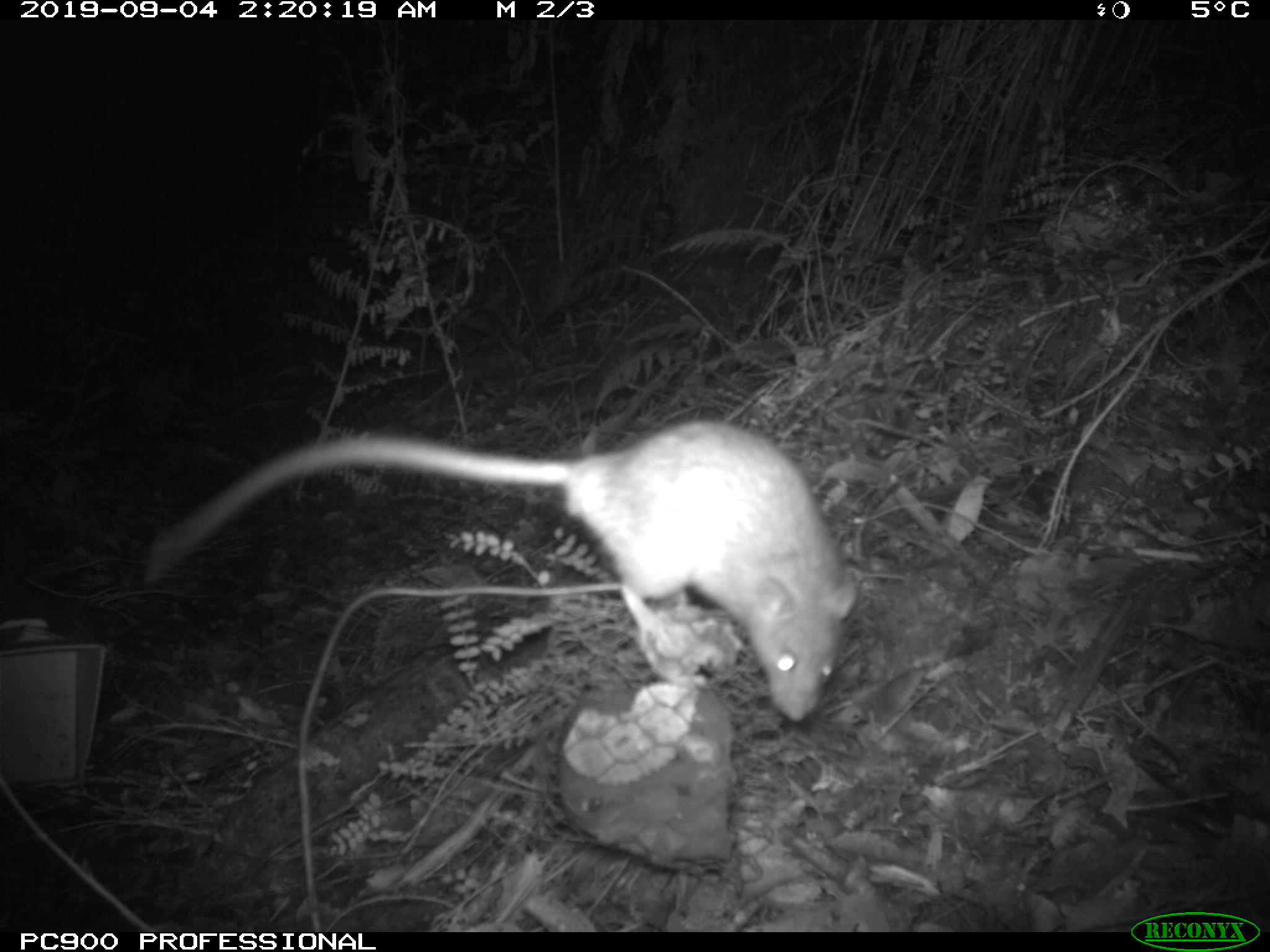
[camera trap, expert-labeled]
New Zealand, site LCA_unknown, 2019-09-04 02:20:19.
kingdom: Animalia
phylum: Chordata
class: Mammalia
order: Rodentia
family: Muridae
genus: Rattus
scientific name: Rattus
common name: rat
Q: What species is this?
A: Rat (Rattus).